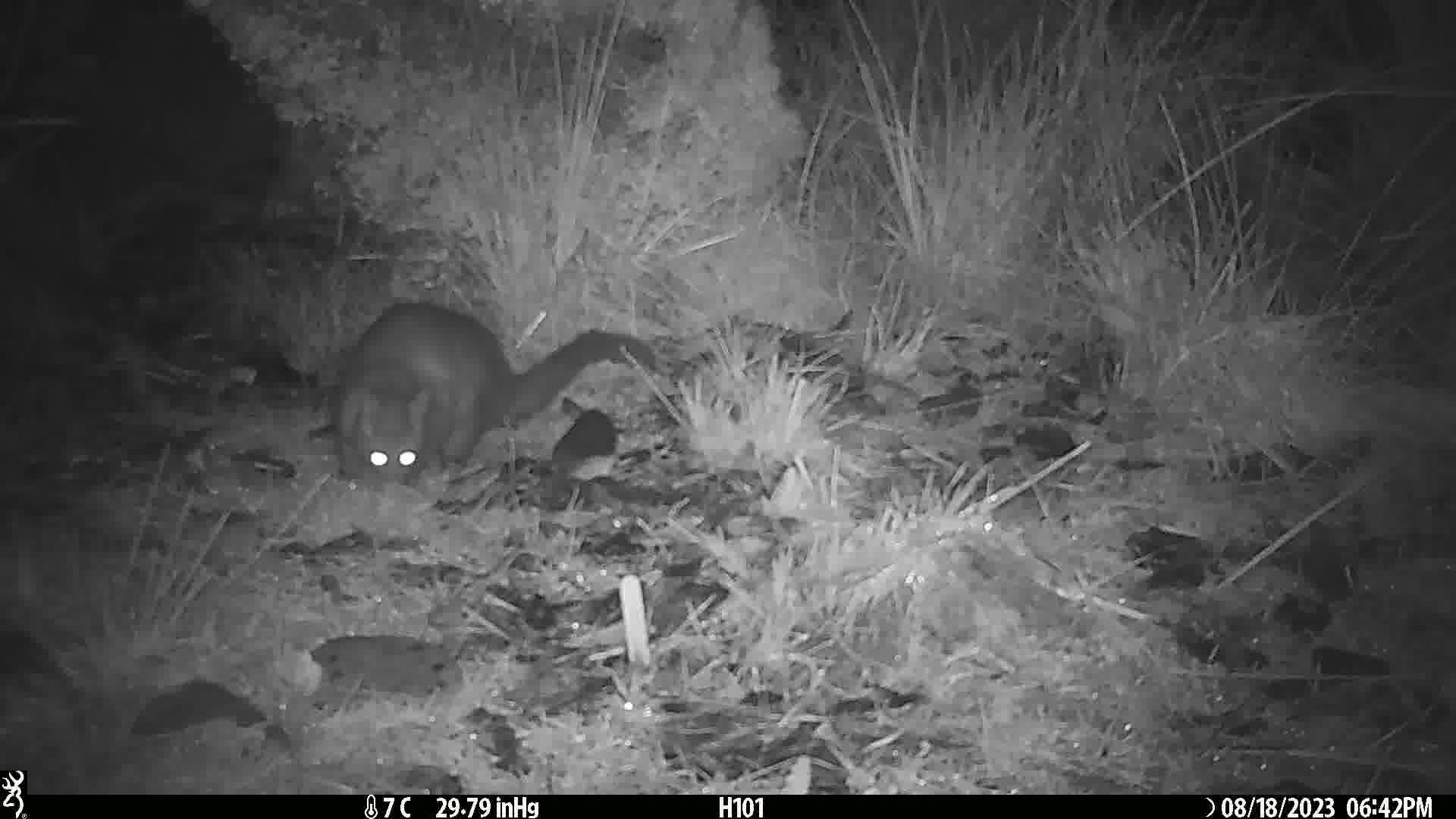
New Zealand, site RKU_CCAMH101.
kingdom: Animalia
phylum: Chordata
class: Mammalia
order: Diprotodontia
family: Phalangeridae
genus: Trichosurus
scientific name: Trichosurus vulpecula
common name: common brushtail possum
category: possum